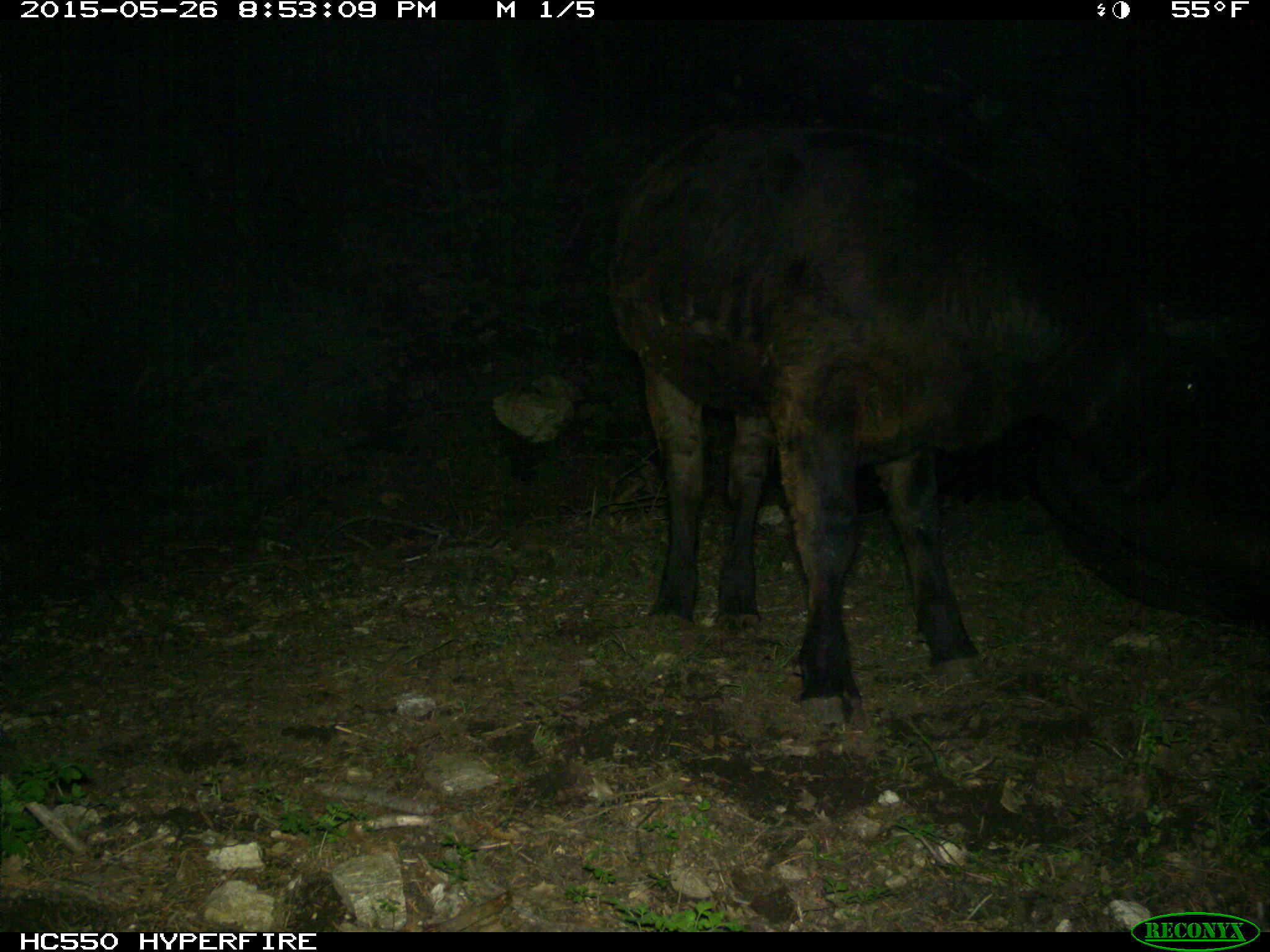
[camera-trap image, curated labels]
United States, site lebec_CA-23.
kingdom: Animalia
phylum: Chordata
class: Mammalia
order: Artiodactyla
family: Bovidae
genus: Bos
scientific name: Bos taurus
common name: domestic cow